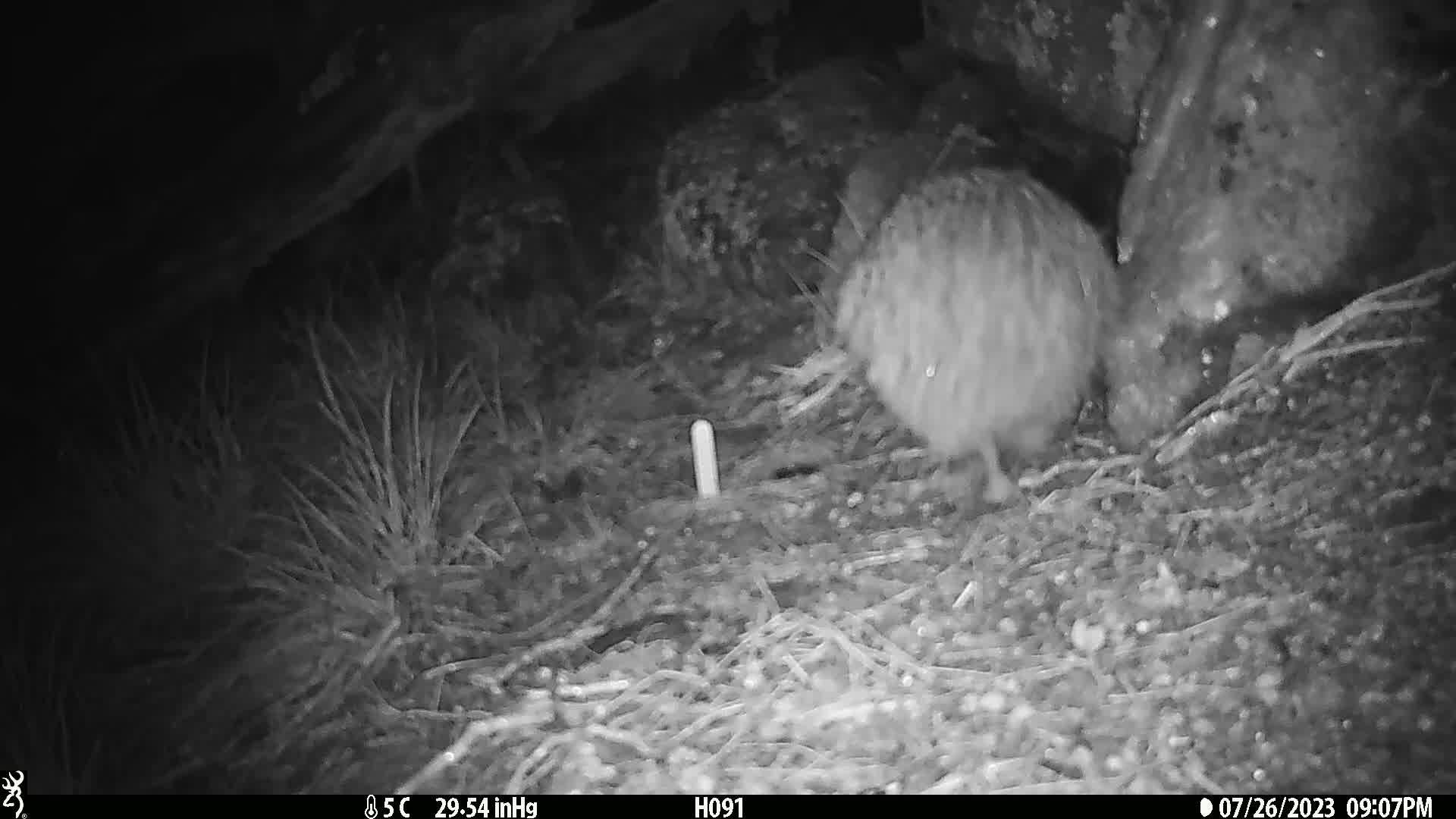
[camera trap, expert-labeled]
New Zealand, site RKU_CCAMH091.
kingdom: Animalia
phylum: Chordata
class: Aves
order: Apterygiformes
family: Apterygidae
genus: Apteryx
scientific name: Apteryx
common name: kiwi